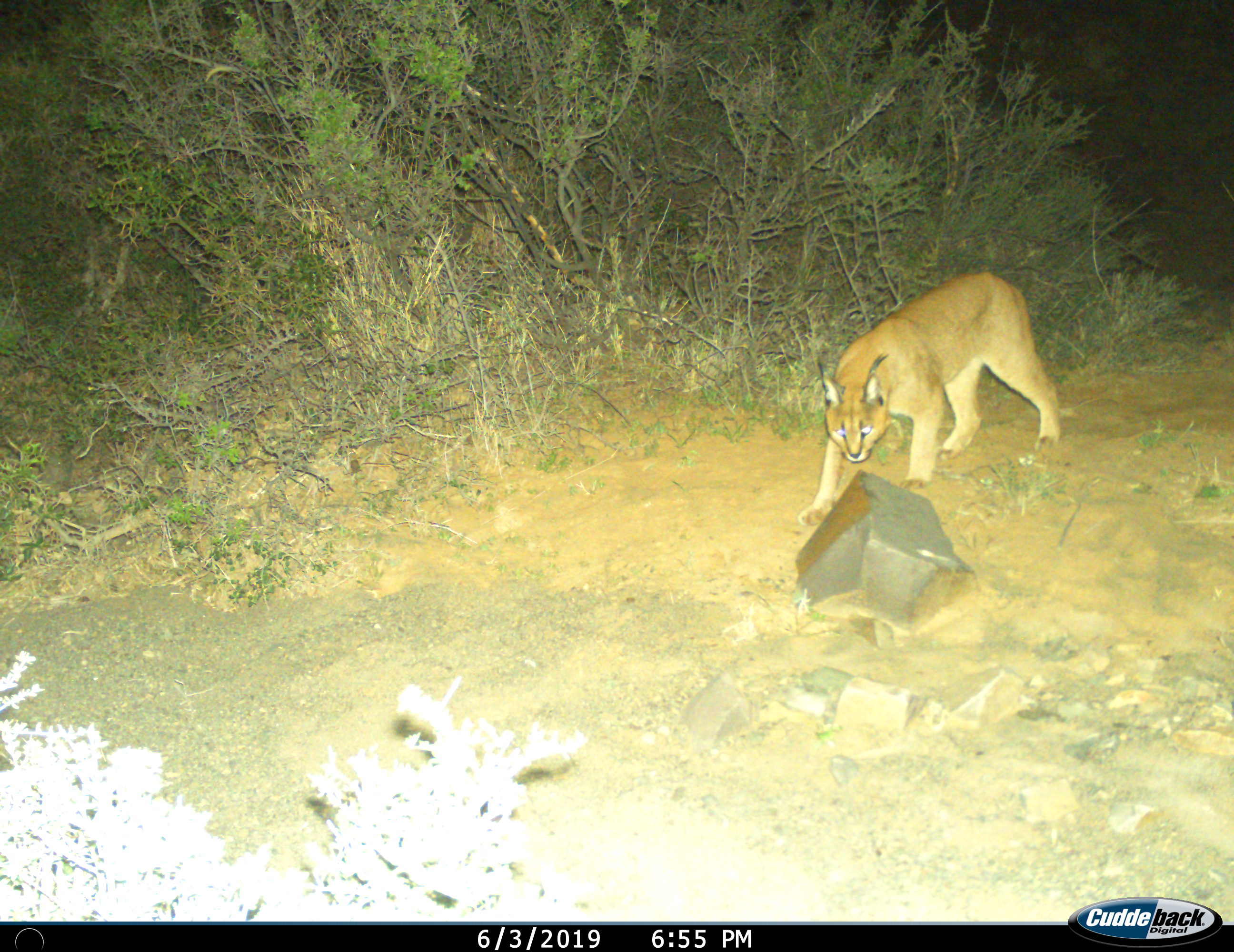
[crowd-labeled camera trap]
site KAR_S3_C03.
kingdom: Animalia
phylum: Chordata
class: Mammalia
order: Carnivora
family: Felidae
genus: Caracal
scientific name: Caracal caracal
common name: caracal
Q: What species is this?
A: Caracal (Caracal caracal).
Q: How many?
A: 1.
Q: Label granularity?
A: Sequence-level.